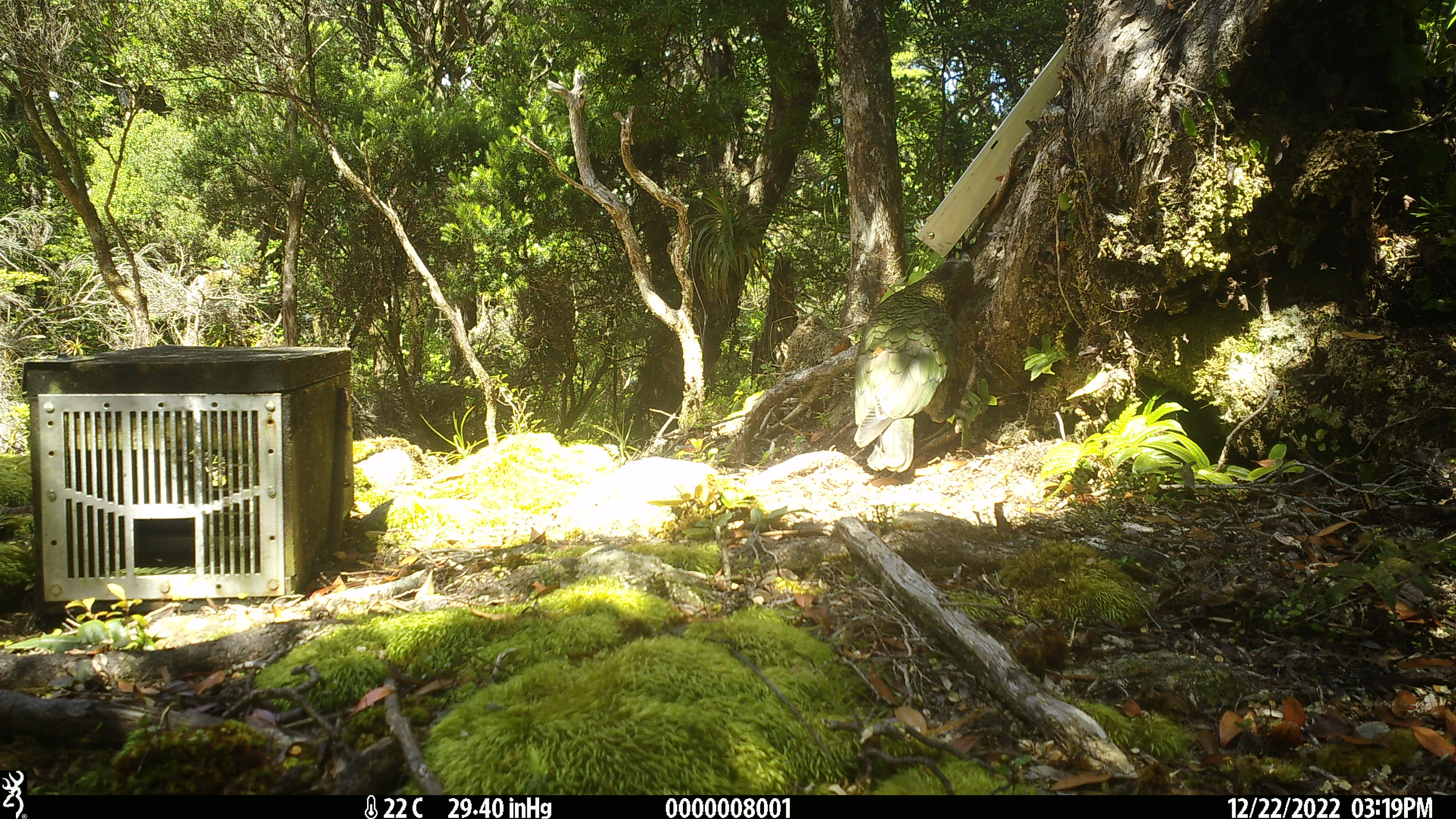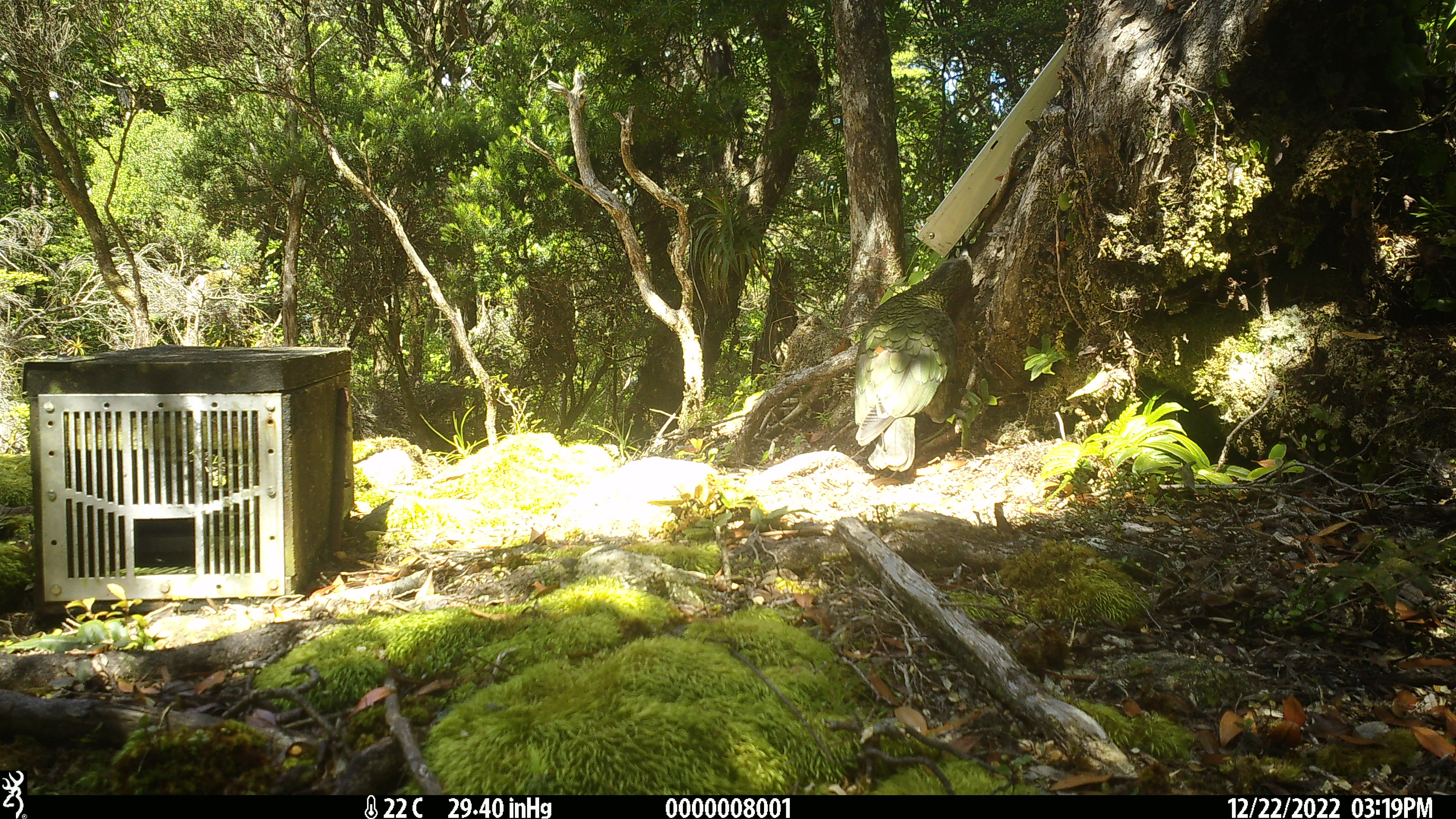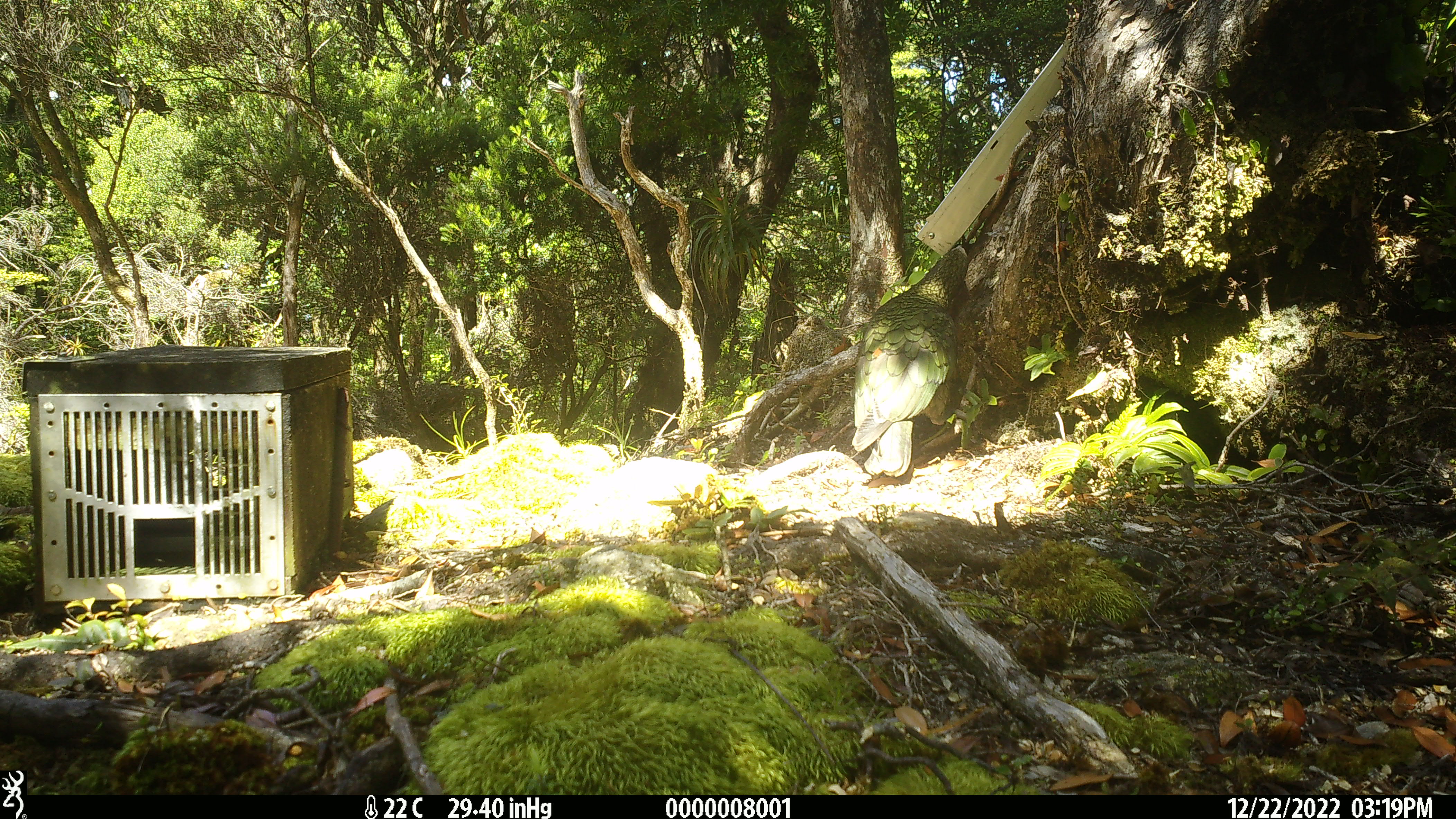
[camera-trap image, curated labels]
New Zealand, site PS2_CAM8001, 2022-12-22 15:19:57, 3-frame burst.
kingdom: Animalia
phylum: Chordata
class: Aves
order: Psittaciformes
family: Strigopidae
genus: Nestor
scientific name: Nestor notabilis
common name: kea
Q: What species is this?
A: Kea (Nestor notabilis).